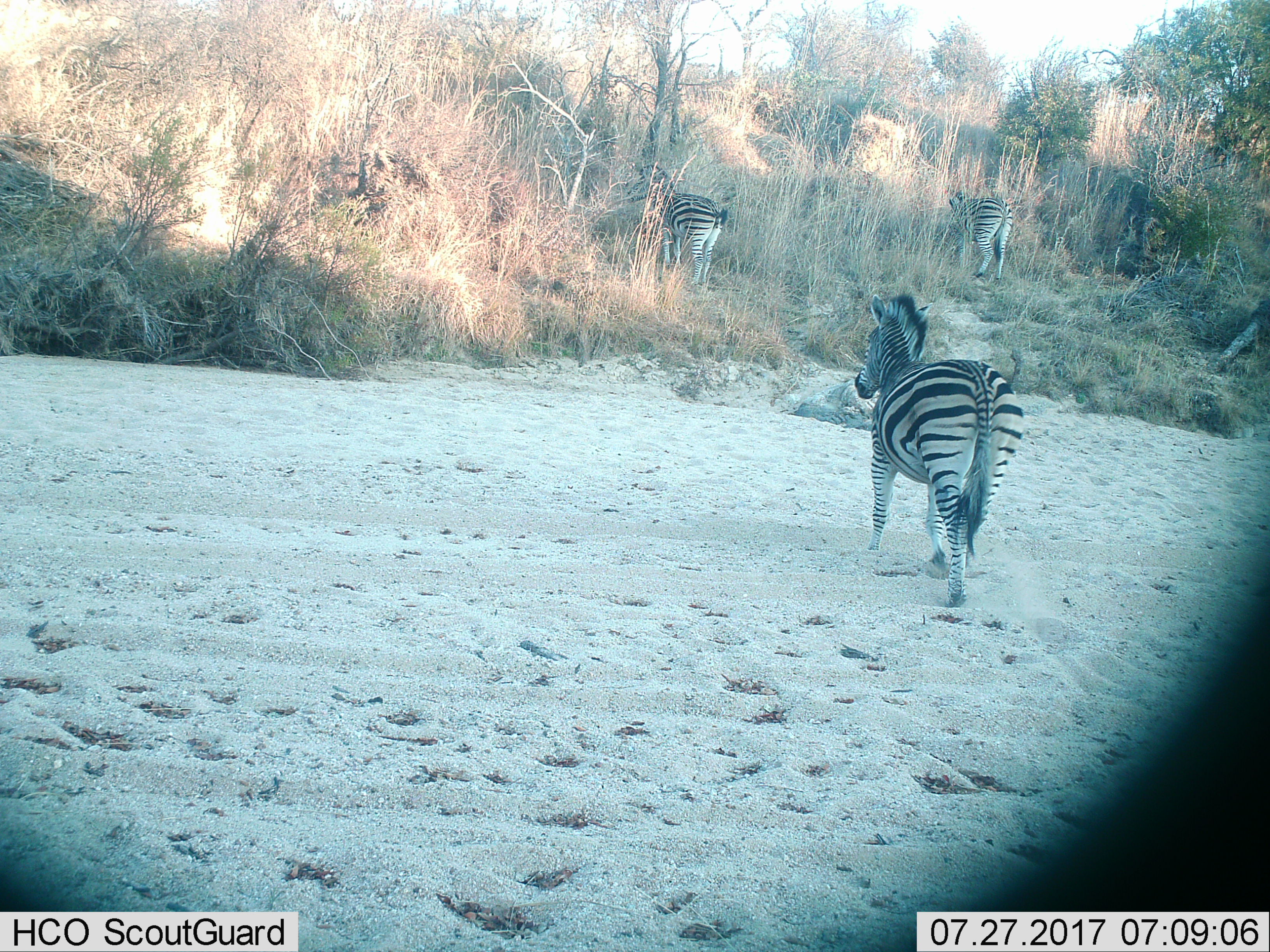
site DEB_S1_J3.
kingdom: Animalia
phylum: Chordata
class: Mammalia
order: Perissodactyla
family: Equidae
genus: Equus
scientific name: Equus quagga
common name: plains zebra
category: zebraplains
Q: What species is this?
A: Zebraplains (plains zebra) (Equus quagga).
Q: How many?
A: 3.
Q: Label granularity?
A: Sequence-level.